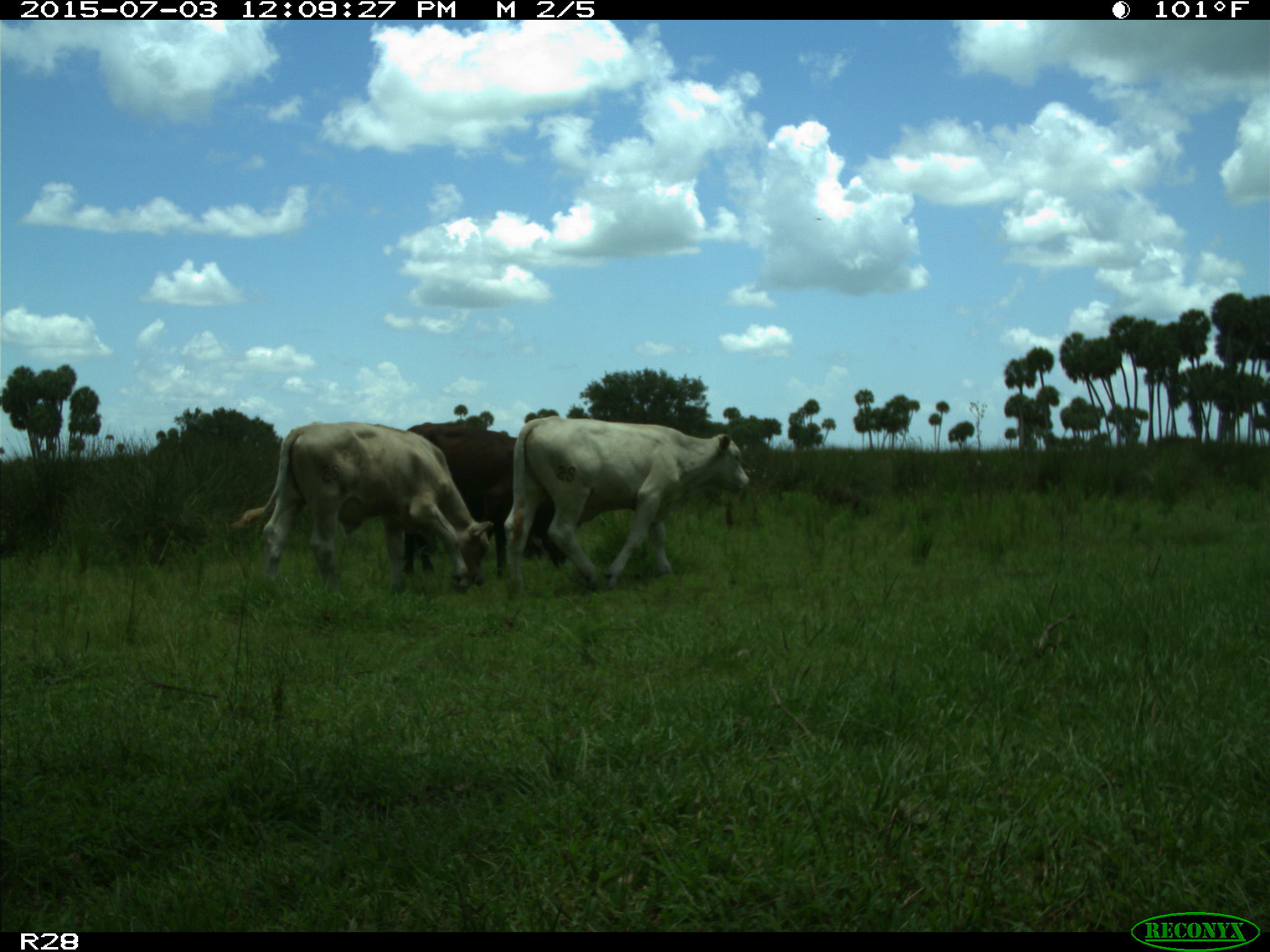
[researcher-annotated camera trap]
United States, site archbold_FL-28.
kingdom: Animalia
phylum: Chordata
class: Mammalia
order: Artiodactyla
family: Bovidae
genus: Bos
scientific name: Bos taurus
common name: domestic cow